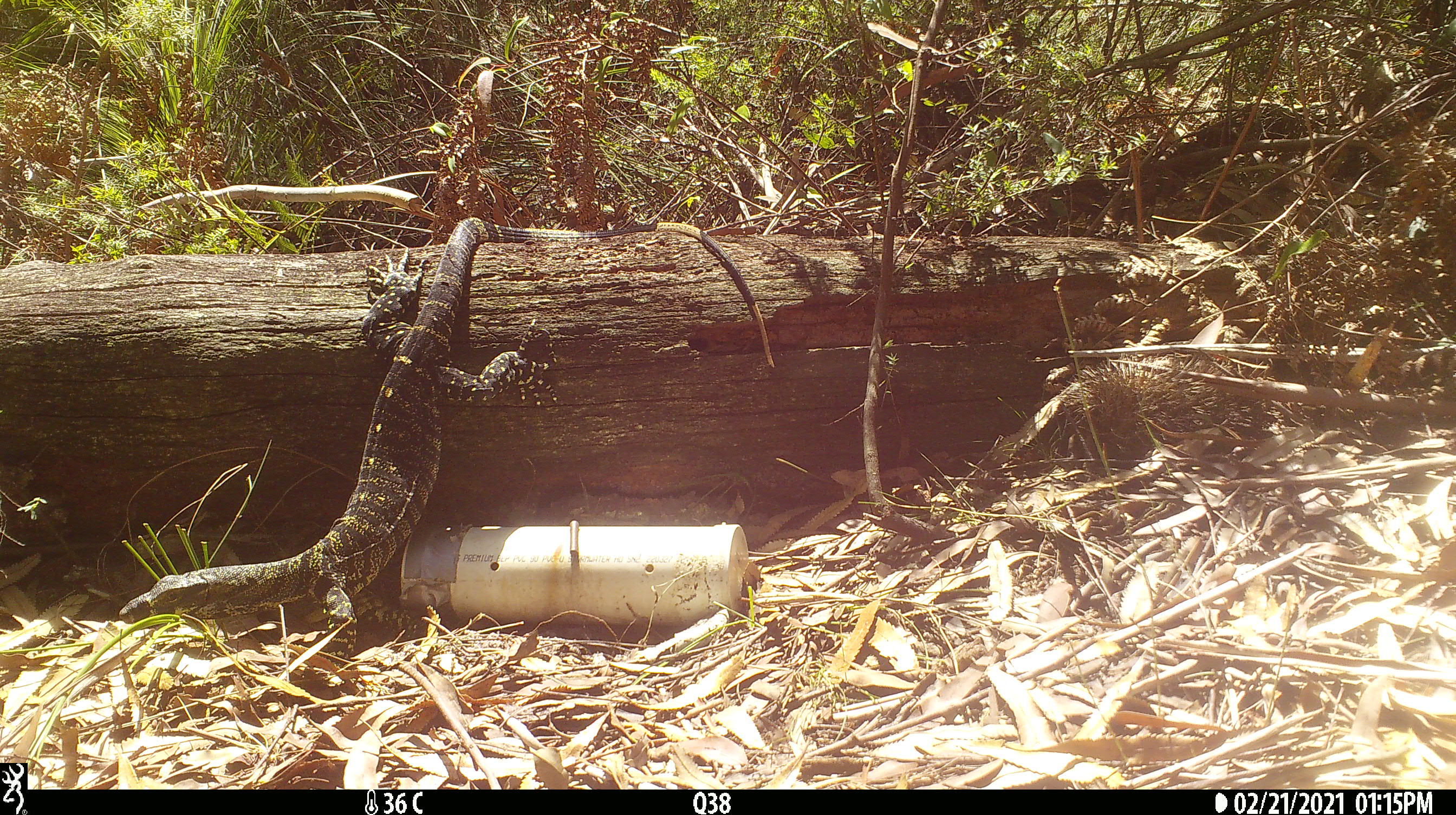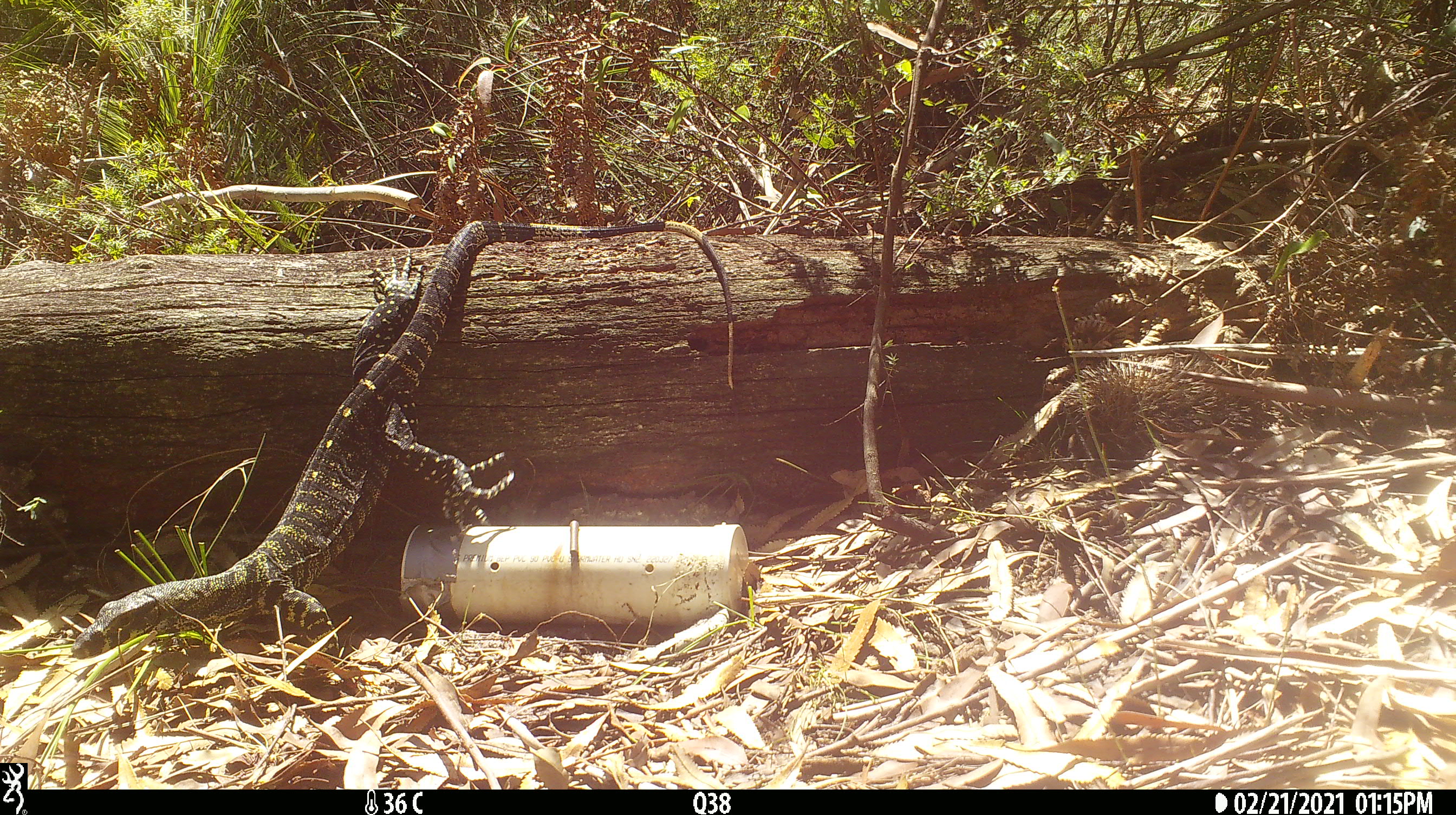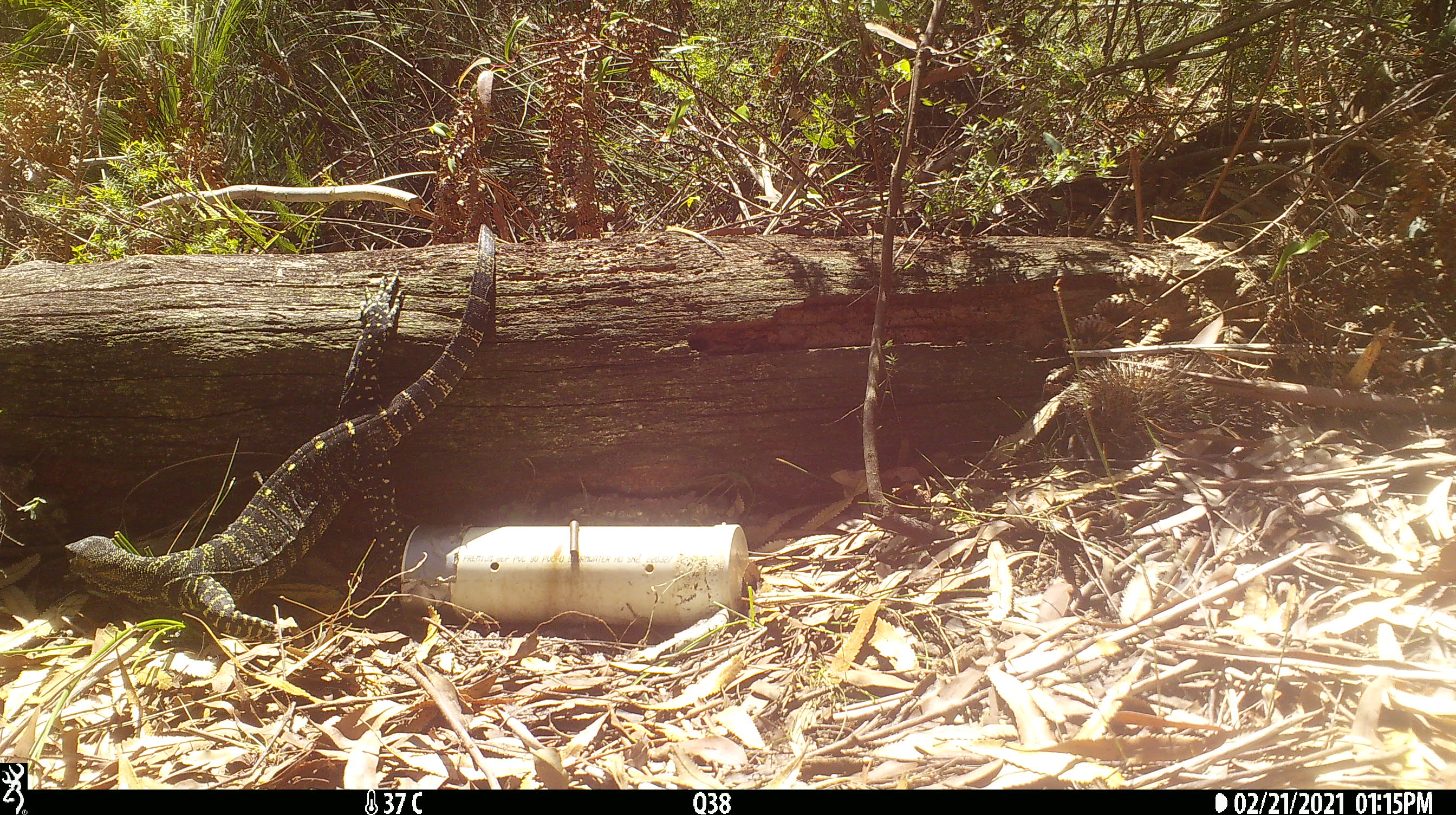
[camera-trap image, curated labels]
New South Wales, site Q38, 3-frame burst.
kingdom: Animalia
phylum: Chordata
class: Reptilia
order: Squamata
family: Varanidae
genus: Varanus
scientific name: Varanus varius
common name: lace monitor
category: goanna